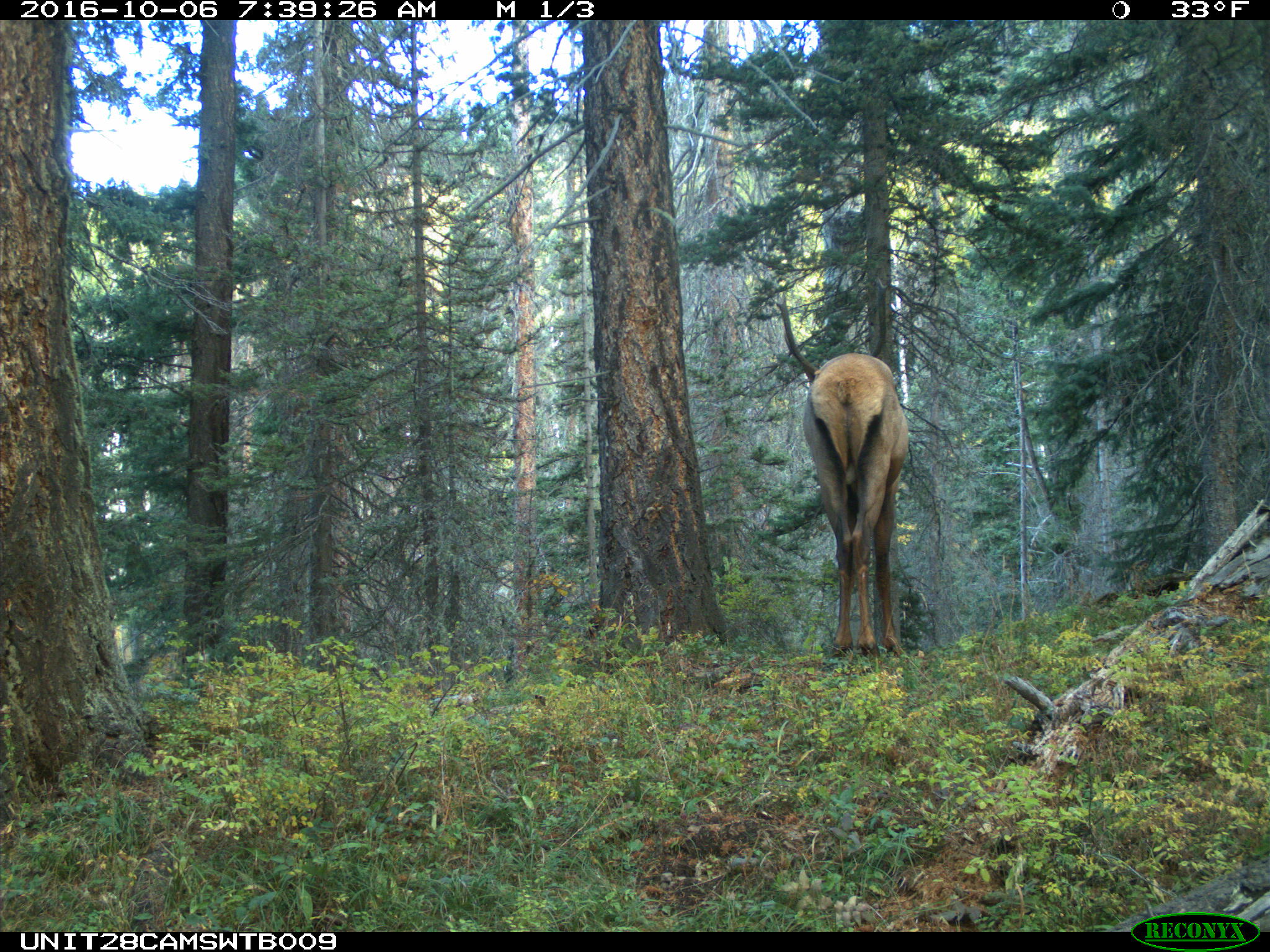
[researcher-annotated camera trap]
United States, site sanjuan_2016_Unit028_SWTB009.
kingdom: Animalia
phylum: Chordata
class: Mammalia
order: Artiodactyla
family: Cervidae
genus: Cervus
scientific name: Cervus elaphus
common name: red deer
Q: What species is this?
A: Cervus elaphus (red deer).